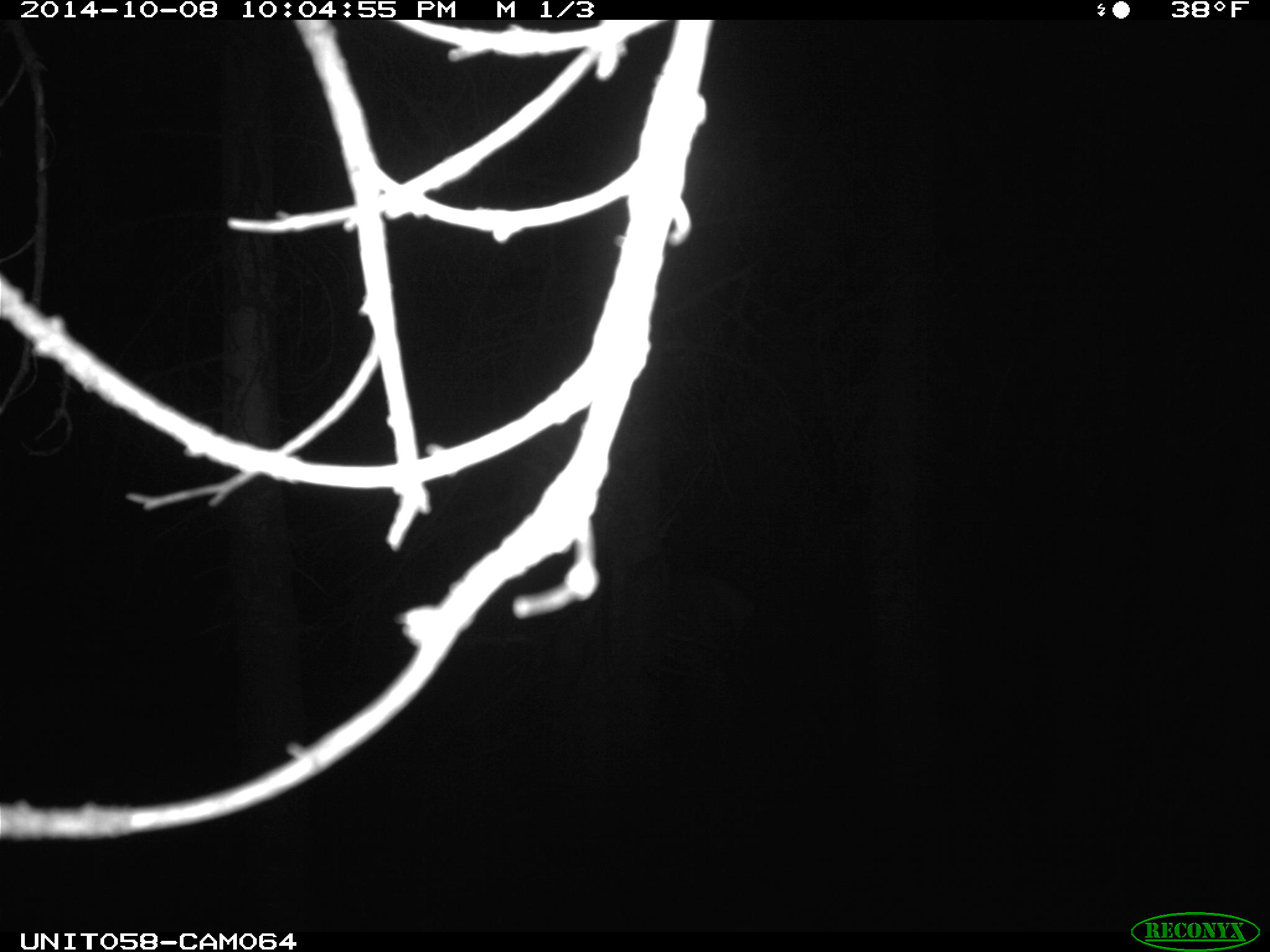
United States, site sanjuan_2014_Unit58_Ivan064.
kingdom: Animalia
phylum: Chordata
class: Mammalia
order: Artiodactyla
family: Cervidae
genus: Cervus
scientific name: Cervus elaphus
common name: red deer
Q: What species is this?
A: Cervus elaphus (red deer).